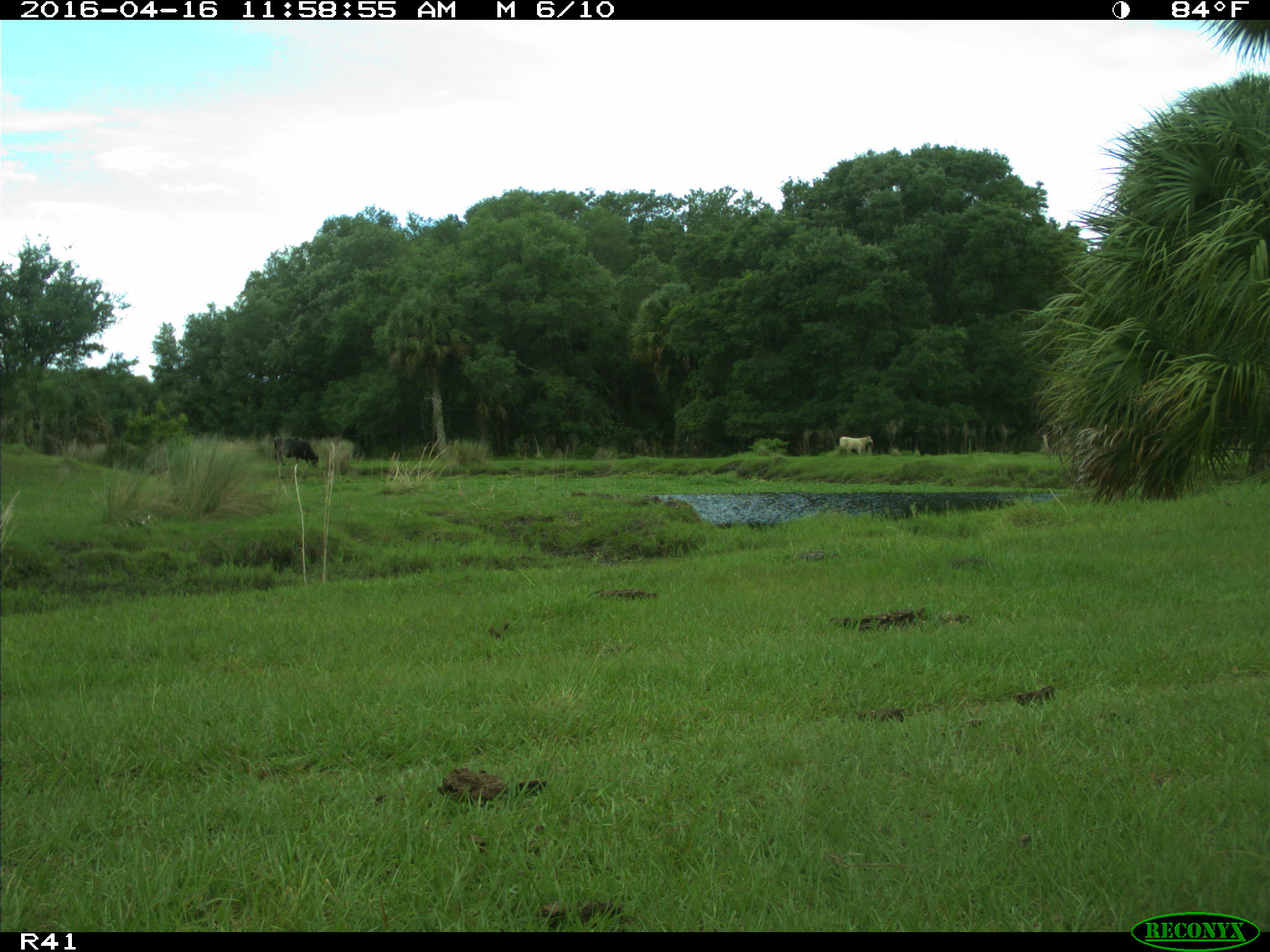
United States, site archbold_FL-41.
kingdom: Animalia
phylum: Chordata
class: Mammalia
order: Artiodactyla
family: Bovidae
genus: Bos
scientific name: Bos taurus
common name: domestic cow